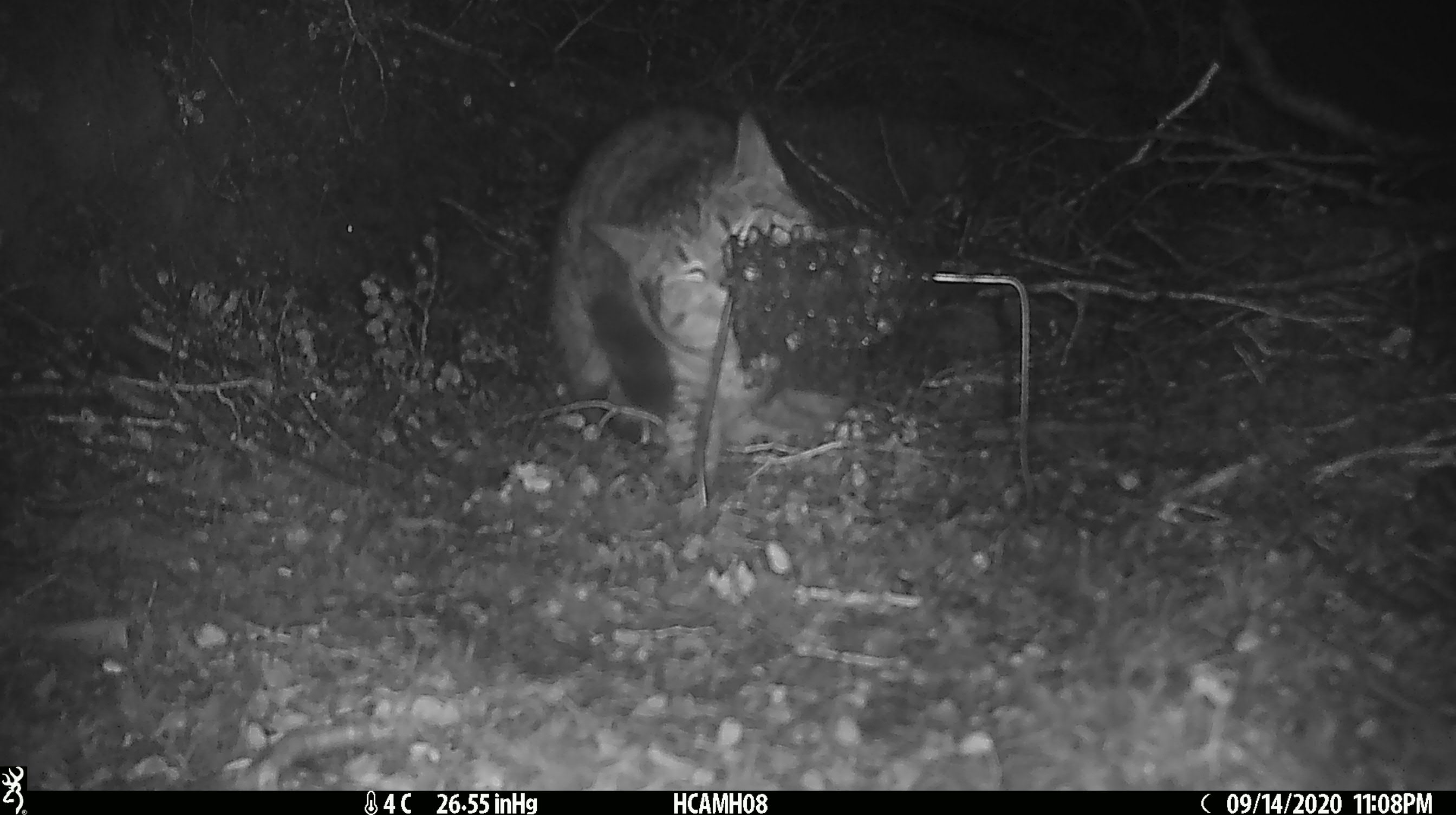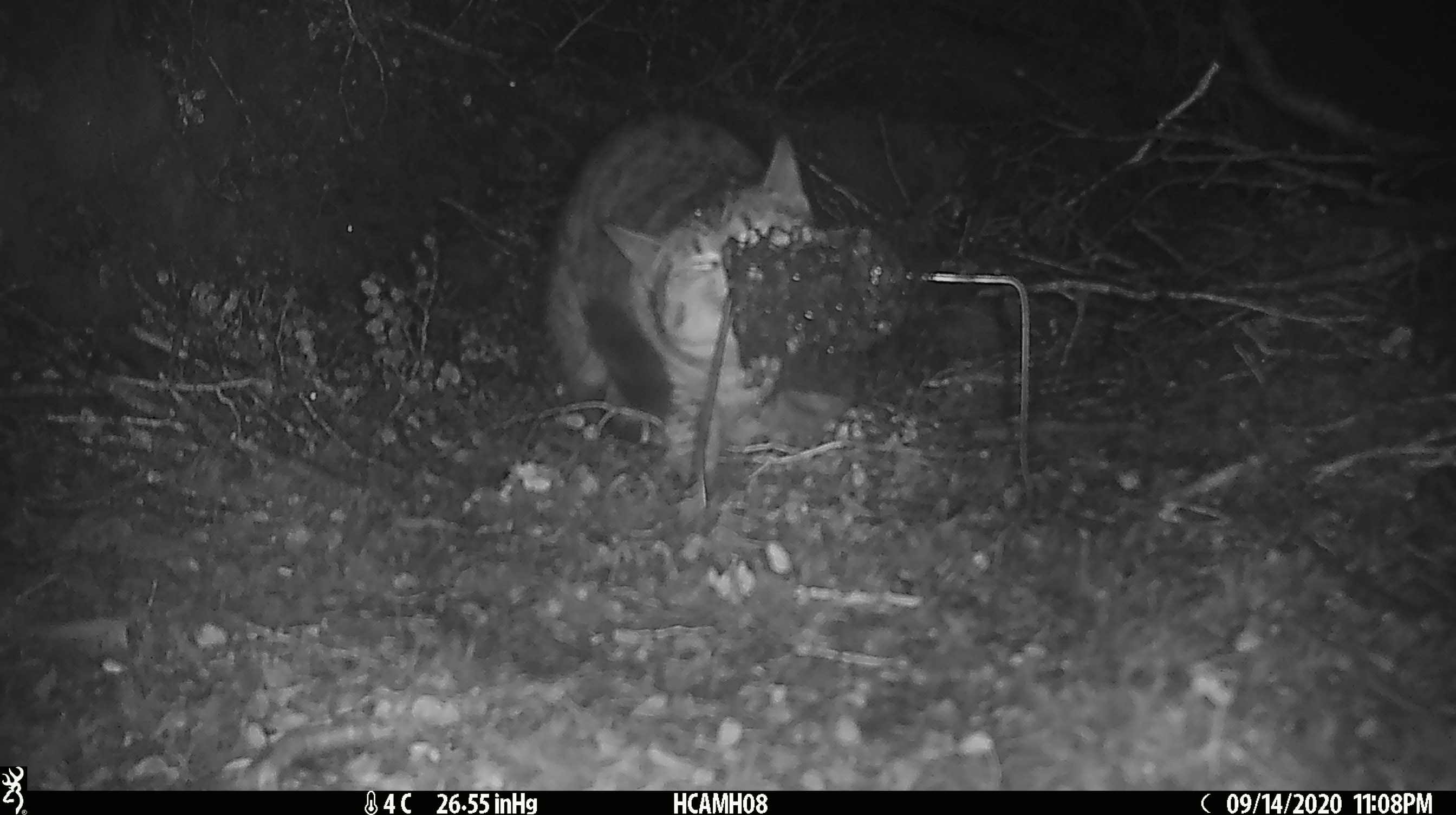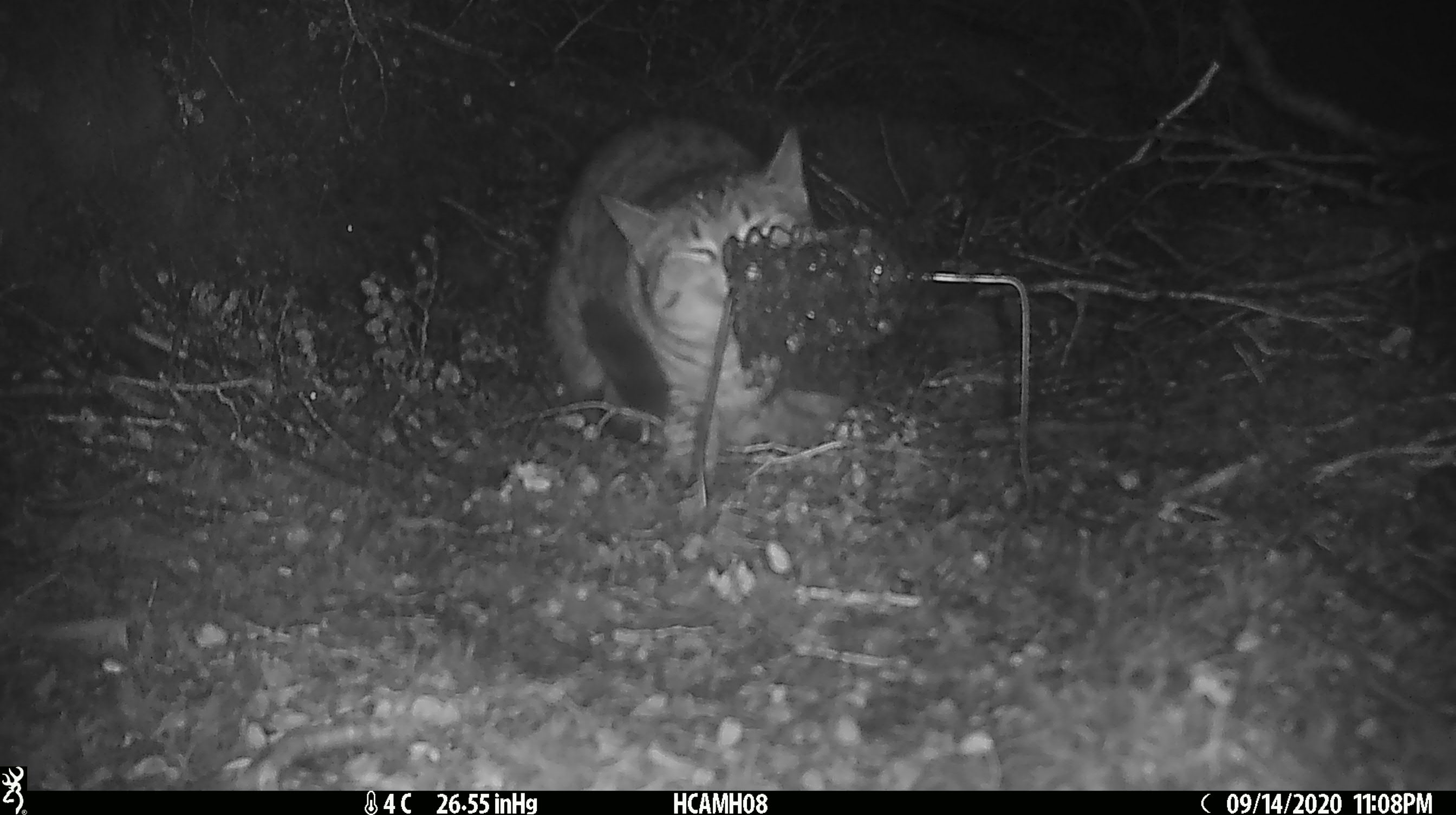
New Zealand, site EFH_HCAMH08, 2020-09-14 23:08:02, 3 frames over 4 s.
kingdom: Animalia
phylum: Chordata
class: Mammalia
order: Carnivora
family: Felidae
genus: Felis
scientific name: Felis catus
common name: domestic cat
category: cat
Cat (domestic cat) (Felis catus).